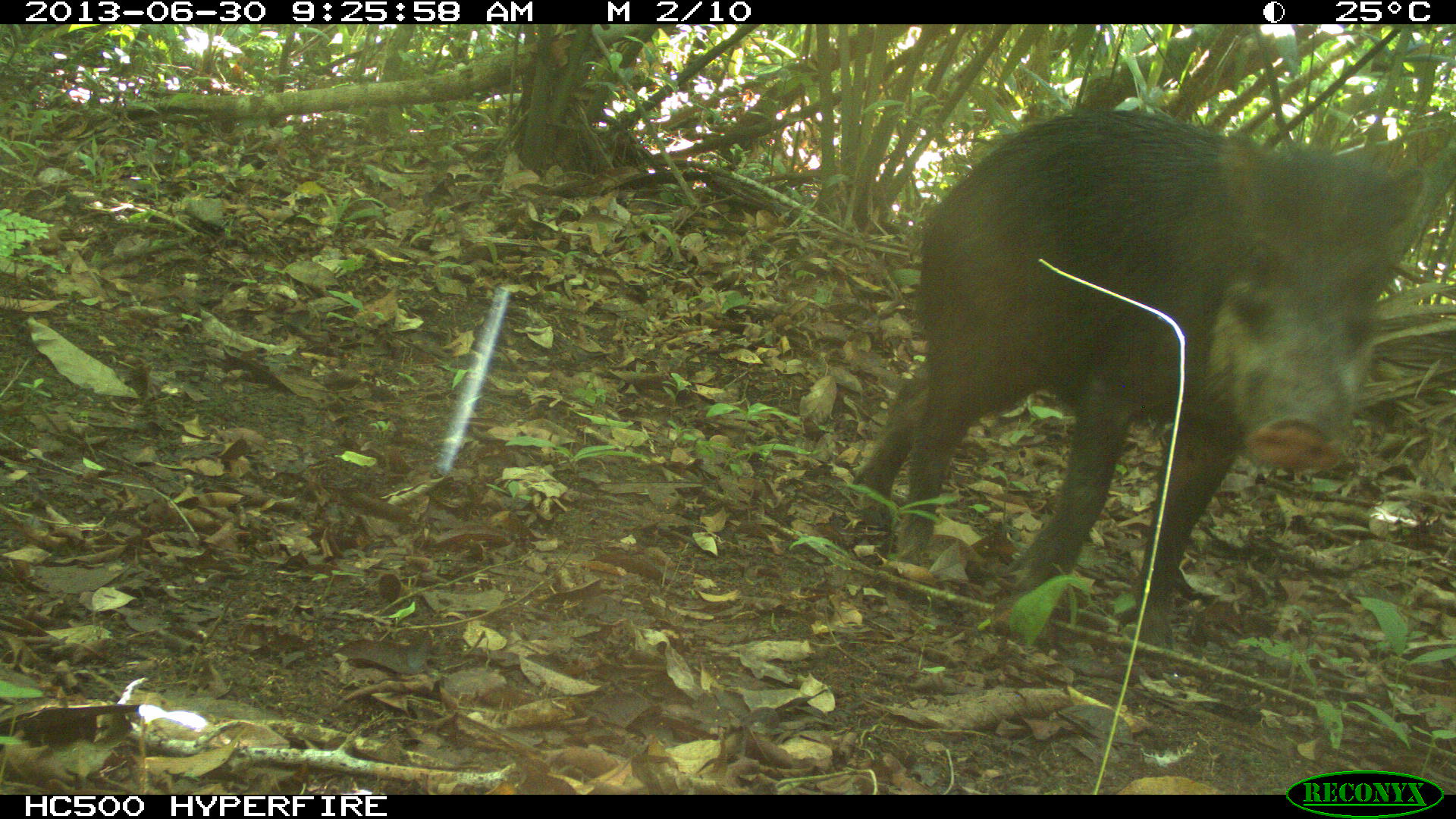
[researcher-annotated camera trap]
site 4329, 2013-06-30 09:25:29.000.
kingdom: Animalia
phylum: Chordata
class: Mammalia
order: Artiodactyla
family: Tayassuidae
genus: Tayassu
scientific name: Tayassu pecari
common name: white-lipped peccary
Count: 4.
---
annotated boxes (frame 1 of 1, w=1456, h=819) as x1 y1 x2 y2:
tayassu pecari: 849 106 1424 649